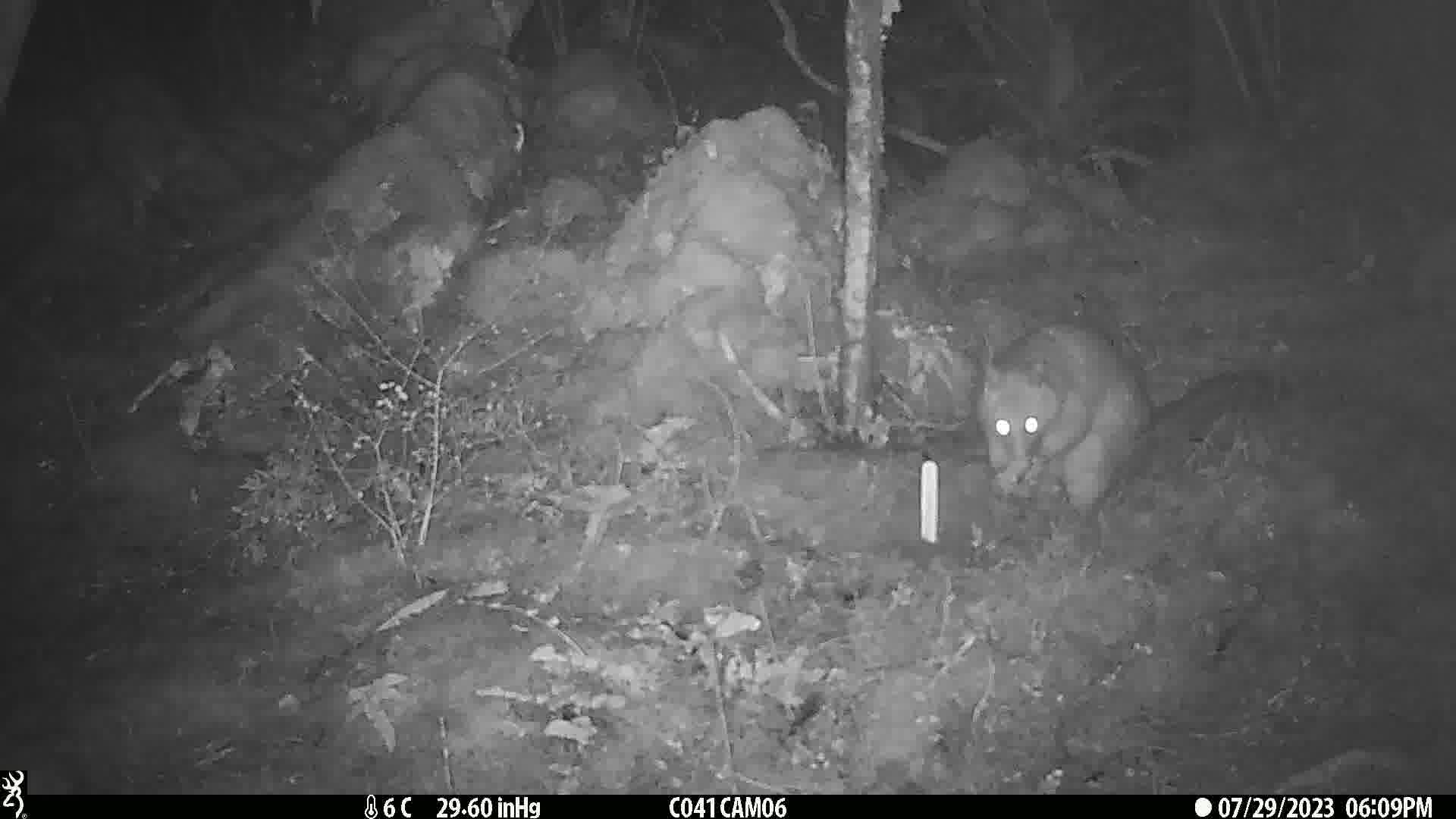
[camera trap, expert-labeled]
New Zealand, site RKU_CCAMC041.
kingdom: Animalia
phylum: Chordata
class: Mammalia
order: Diprotodontia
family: Phalangeridae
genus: Trichosurus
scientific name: Trichosurus vulpecula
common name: common brushtail possum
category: possum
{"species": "possum (common brushtail possum) (Trichosurus vulpecula)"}